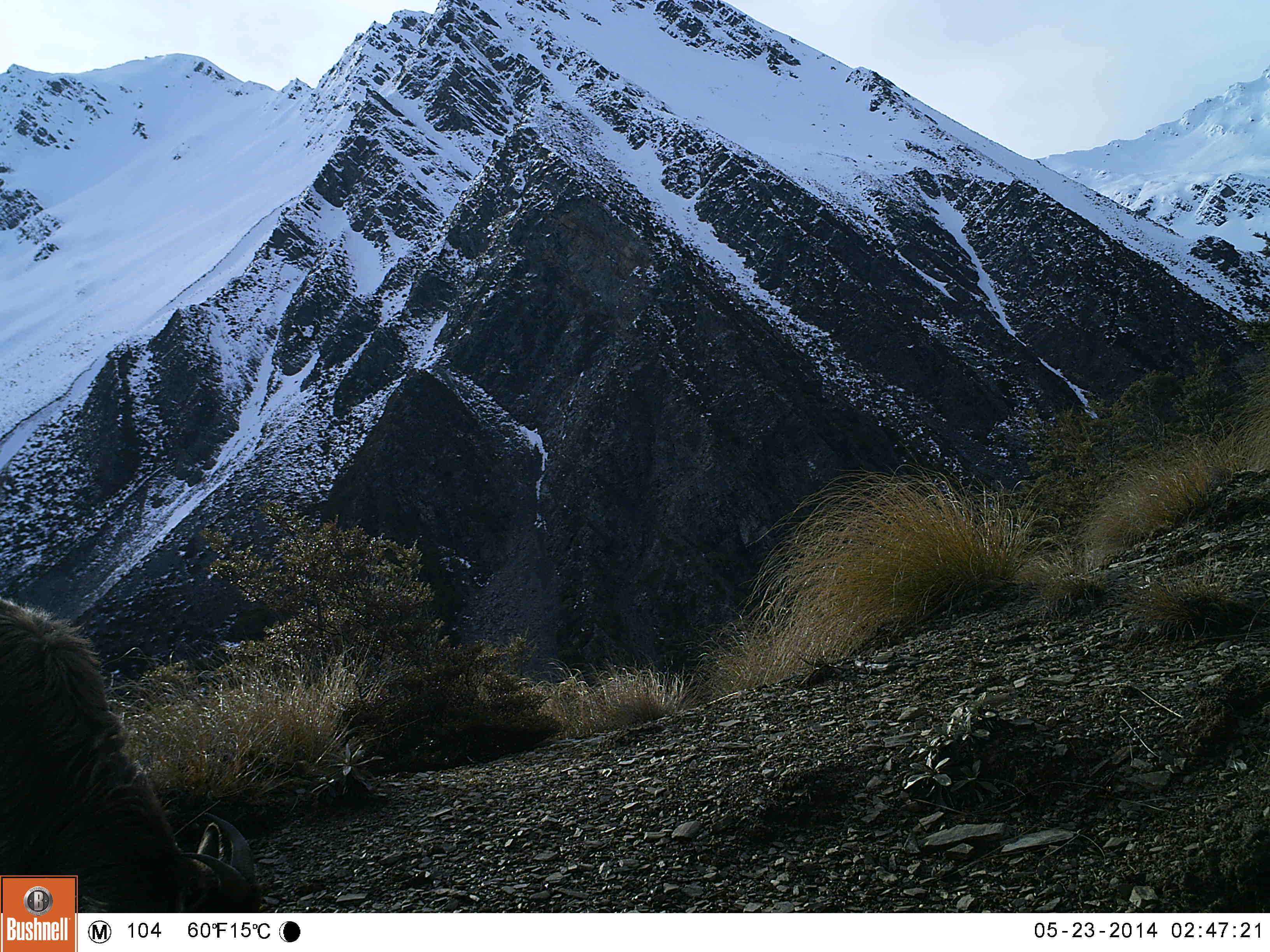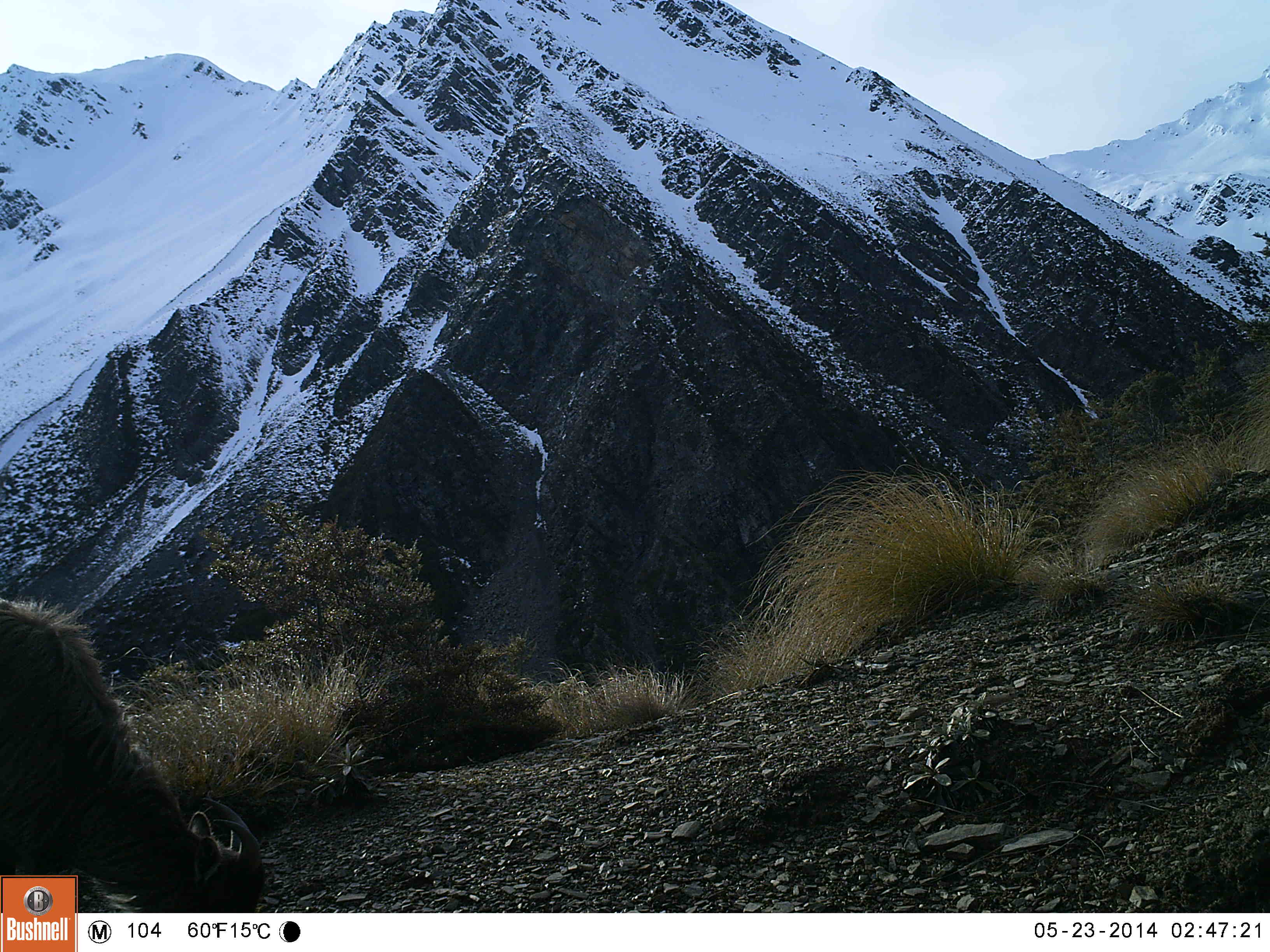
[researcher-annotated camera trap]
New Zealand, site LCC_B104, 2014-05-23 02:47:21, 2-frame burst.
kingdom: Animalia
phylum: Chordata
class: Mammalia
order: Artiodactyla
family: Bovidae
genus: Nilgiritragus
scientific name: Nilgiritragus hylocrius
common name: tahr